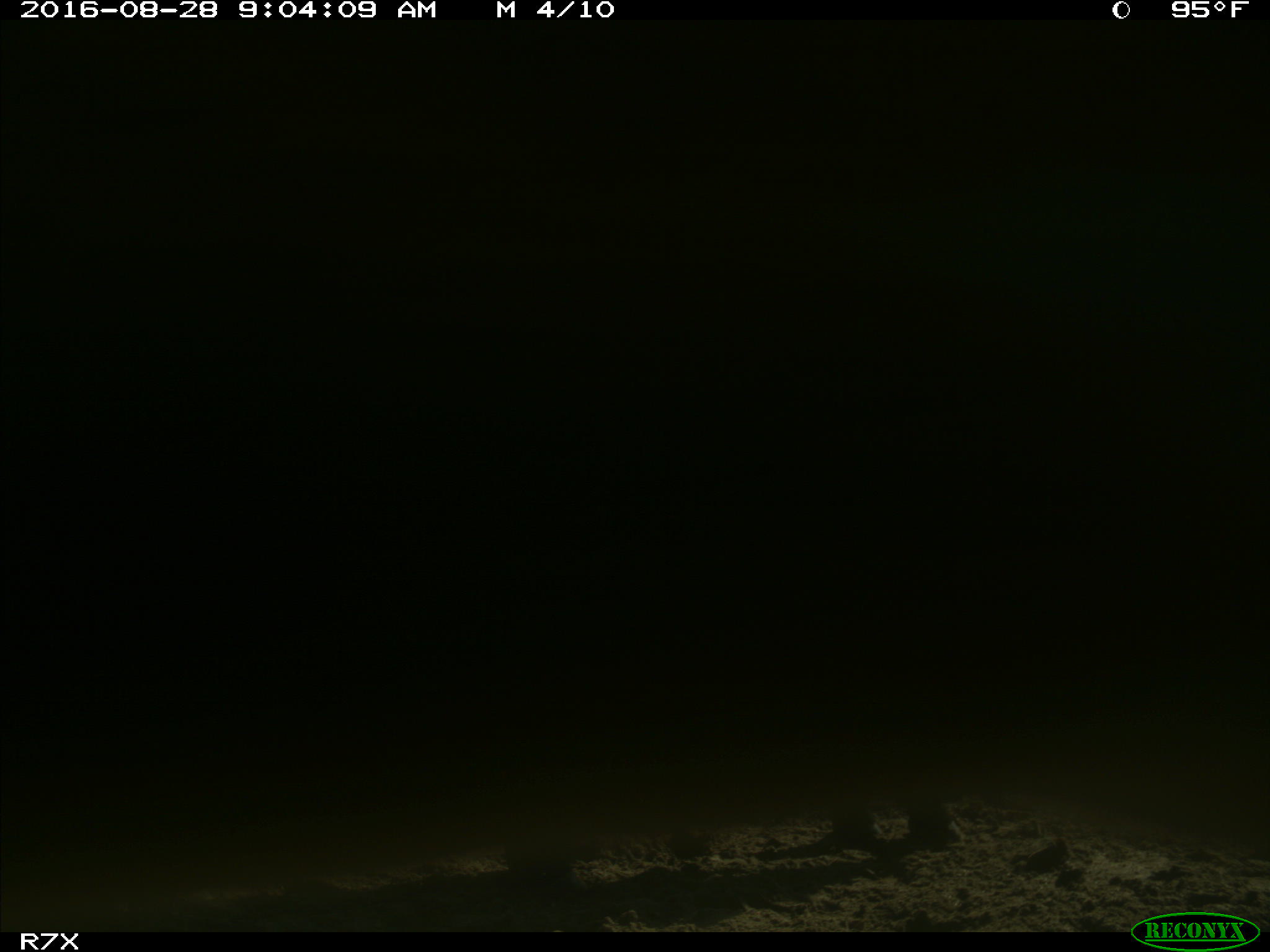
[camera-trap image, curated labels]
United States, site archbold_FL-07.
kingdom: Animalia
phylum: Chordata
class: Mammalia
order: Artiodactyla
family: Bovidae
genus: Bos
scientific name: Bos taurus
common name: domestic cow